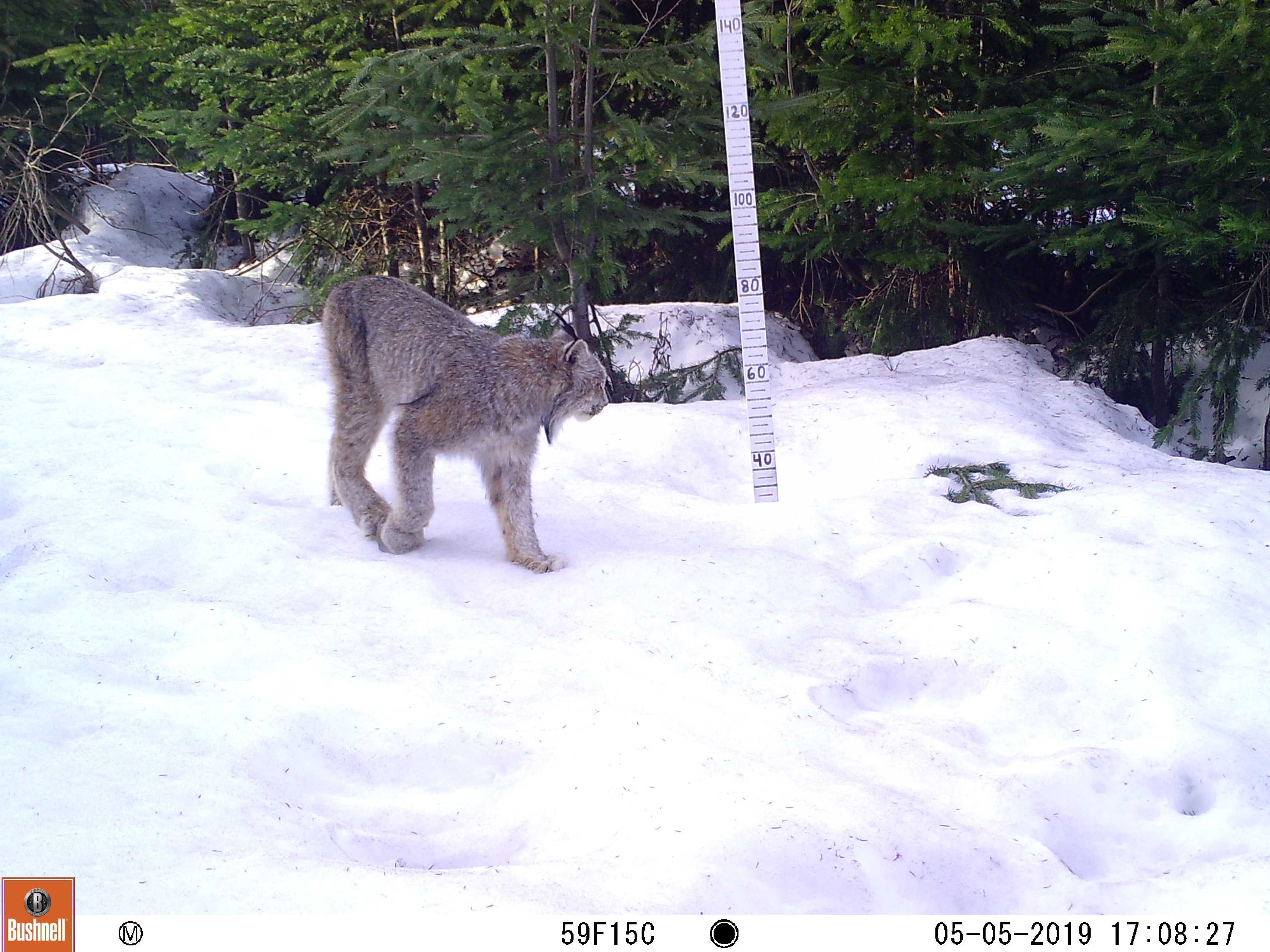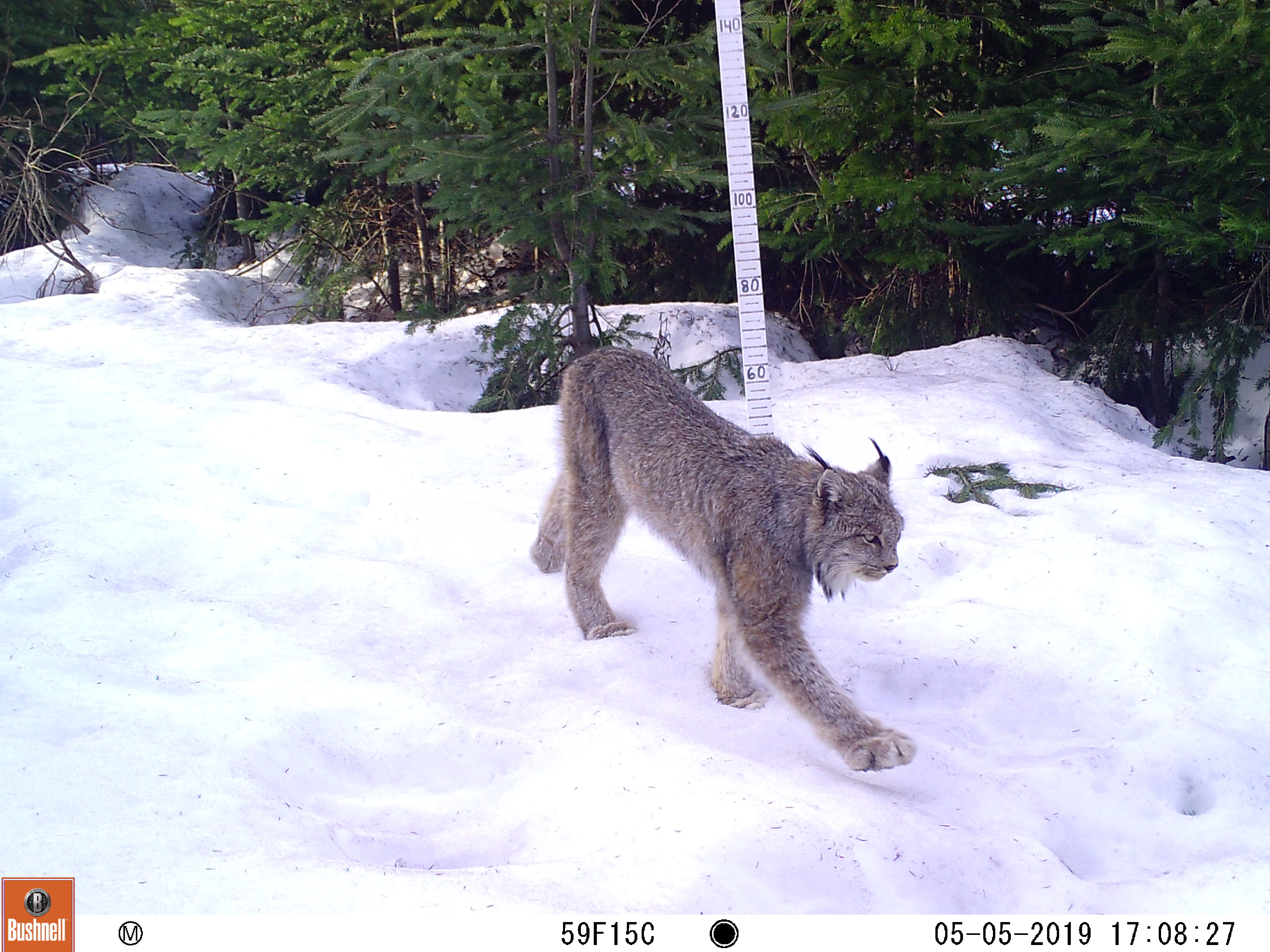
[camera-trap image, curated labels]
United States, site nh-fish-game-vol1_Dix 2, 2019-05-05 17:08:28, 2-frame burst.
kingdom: Animalia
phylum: Chordata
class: Mammalia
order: Carnivora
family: Felidae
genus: Lynx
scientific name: Lynx canadensis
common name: canada lynx